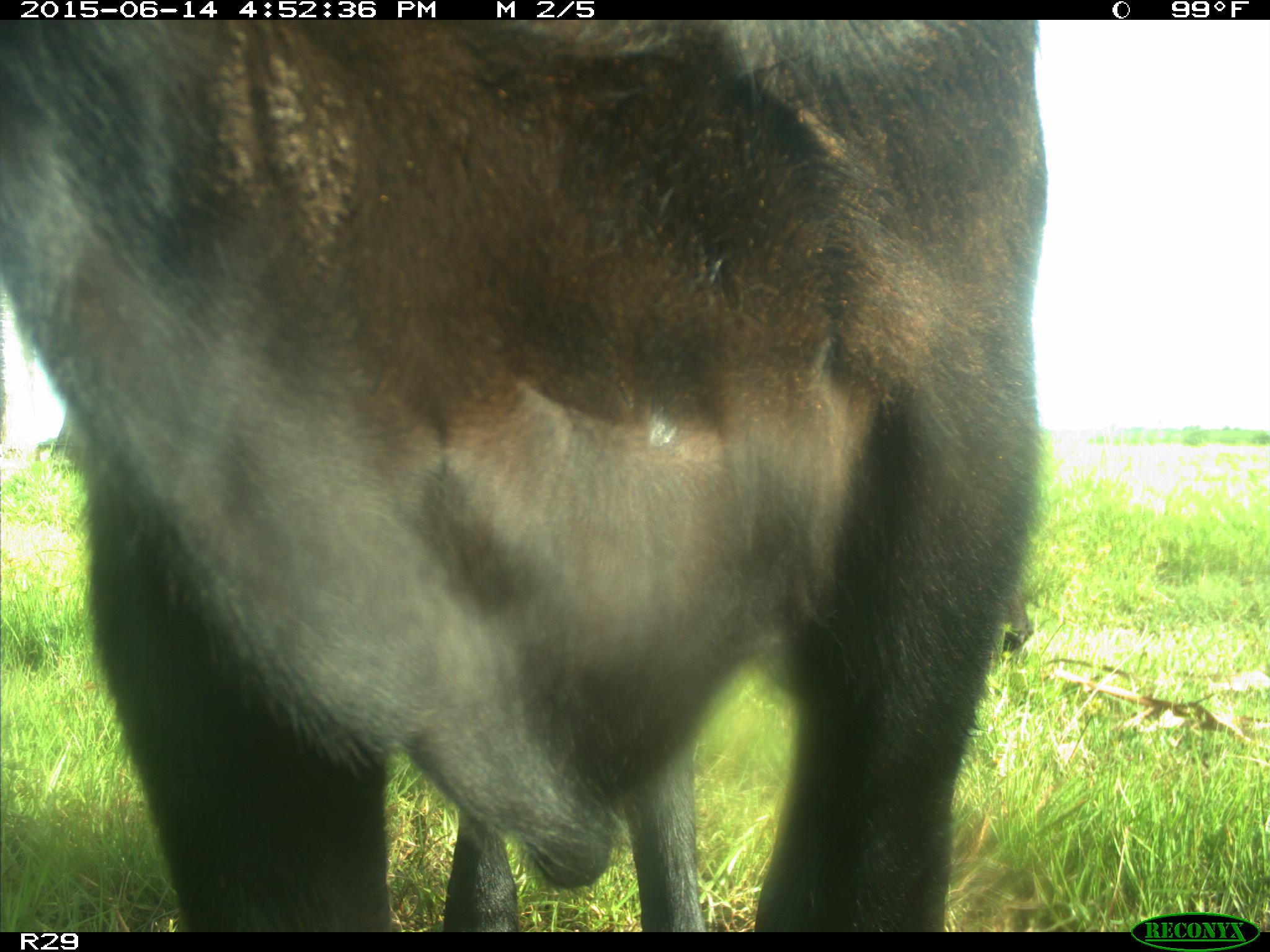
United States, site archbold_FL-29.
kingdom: Animalia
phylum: Chordata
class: Mammalia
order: Artiodactyla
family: Bovidae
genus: Bos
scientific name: Bos taurus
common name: domestic cow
Bos taurus (domestic cow).